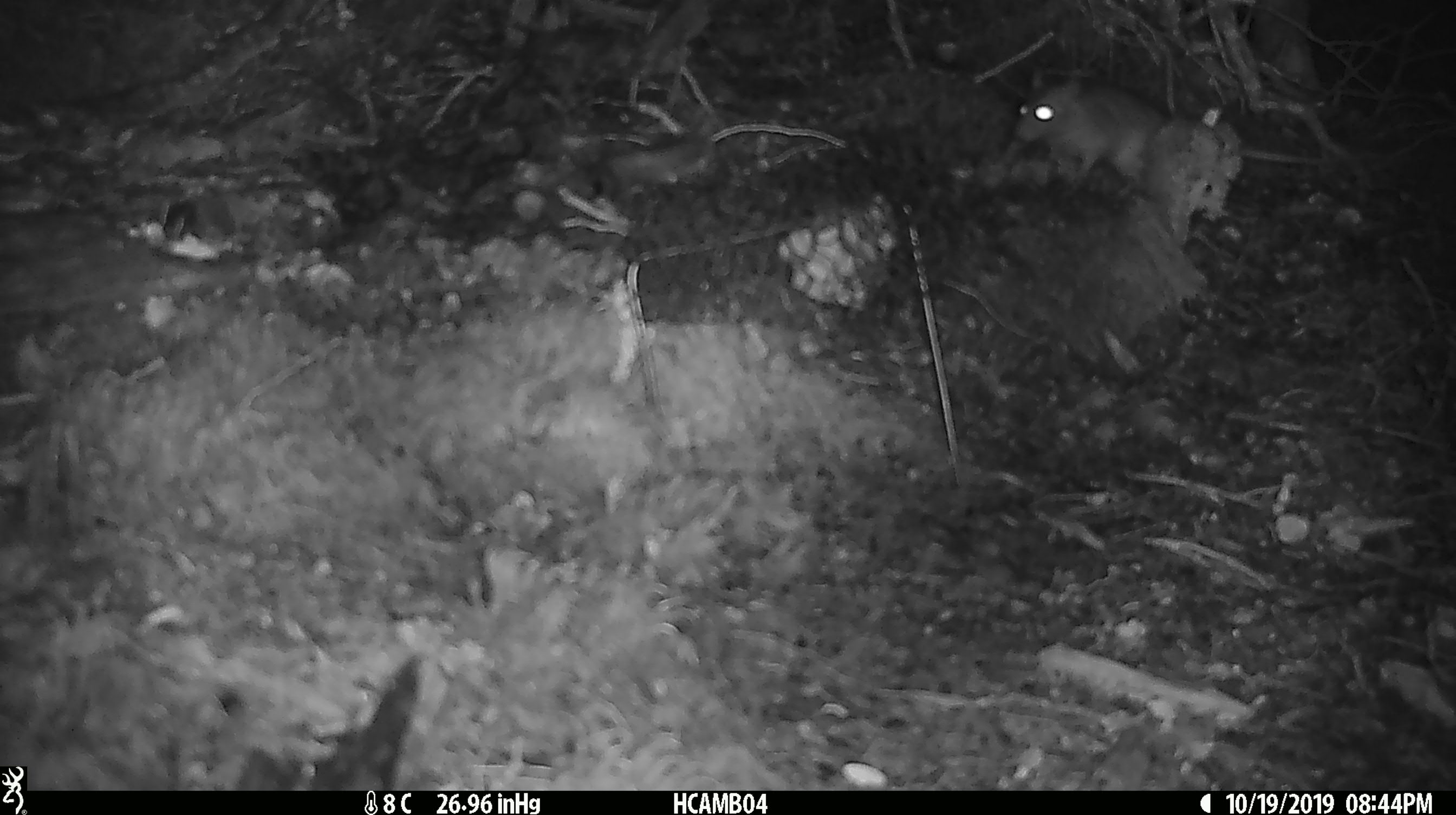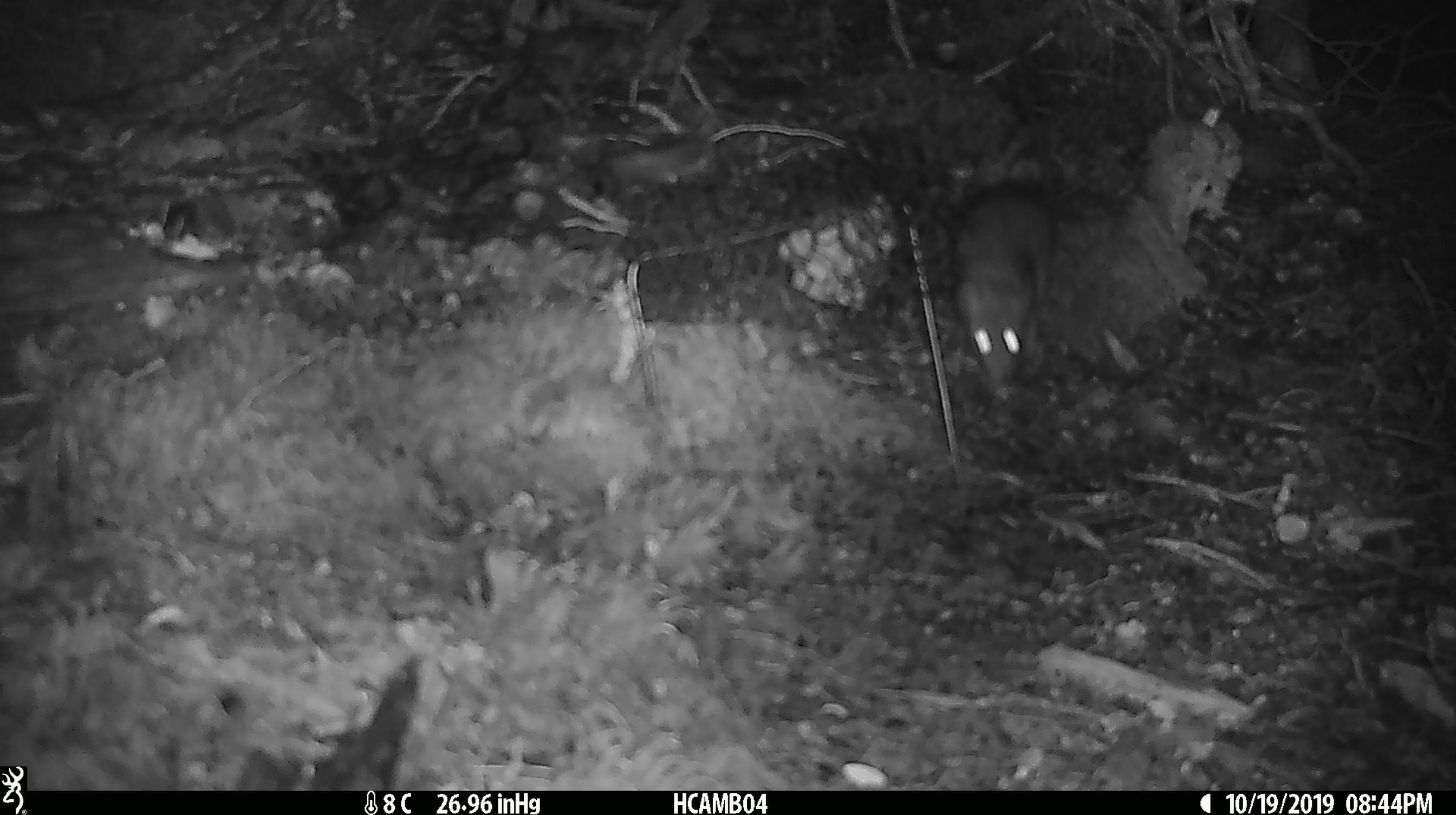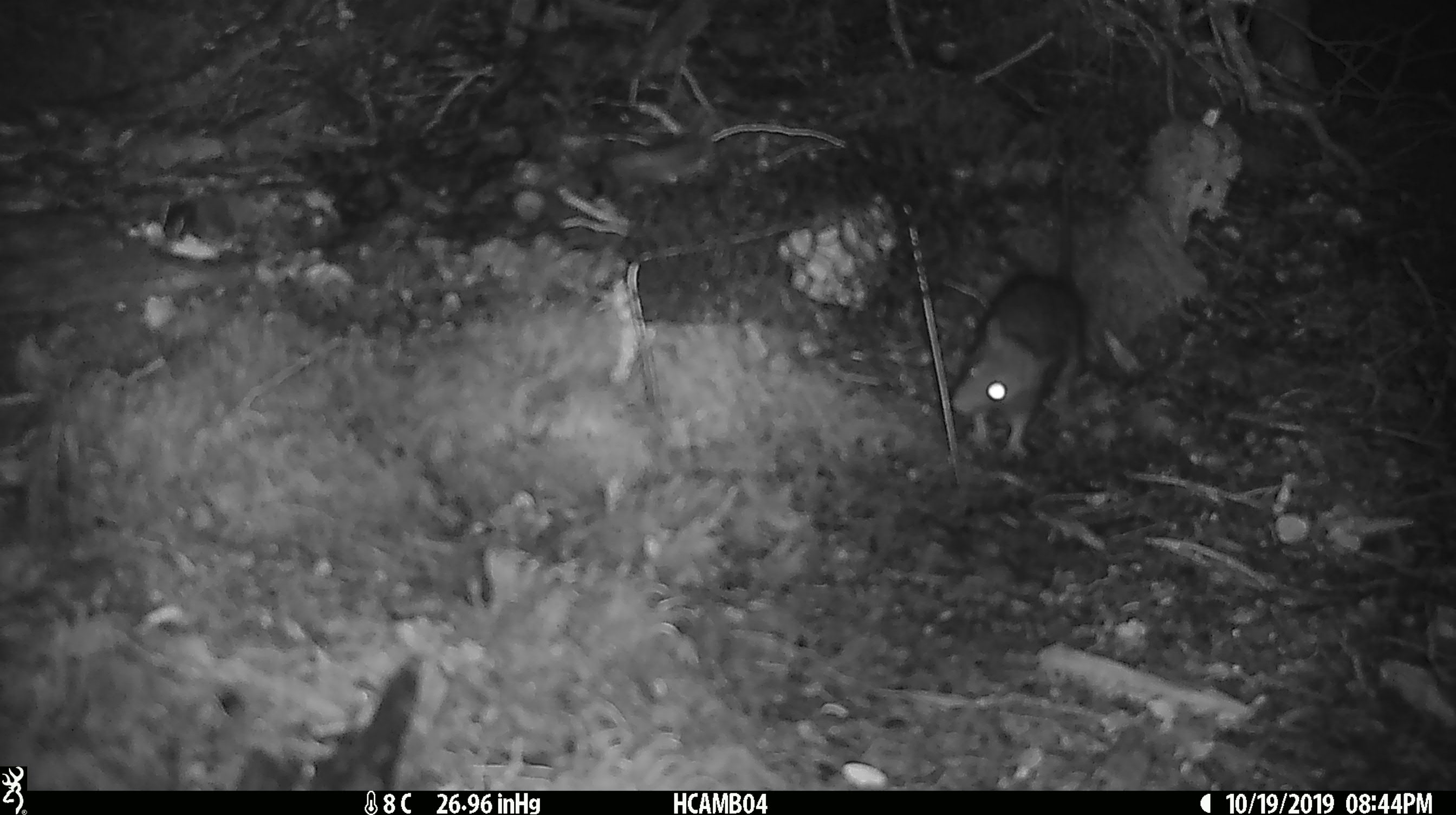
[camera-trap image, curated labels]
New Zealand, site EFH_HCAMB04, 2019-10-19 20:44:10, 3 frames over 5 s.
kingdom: Animalia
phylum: Chordata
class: Mammalia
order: Rodentia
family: Muridae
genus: Rattus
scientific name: Rattus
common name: rat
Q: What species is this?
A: Rat (Rattus).